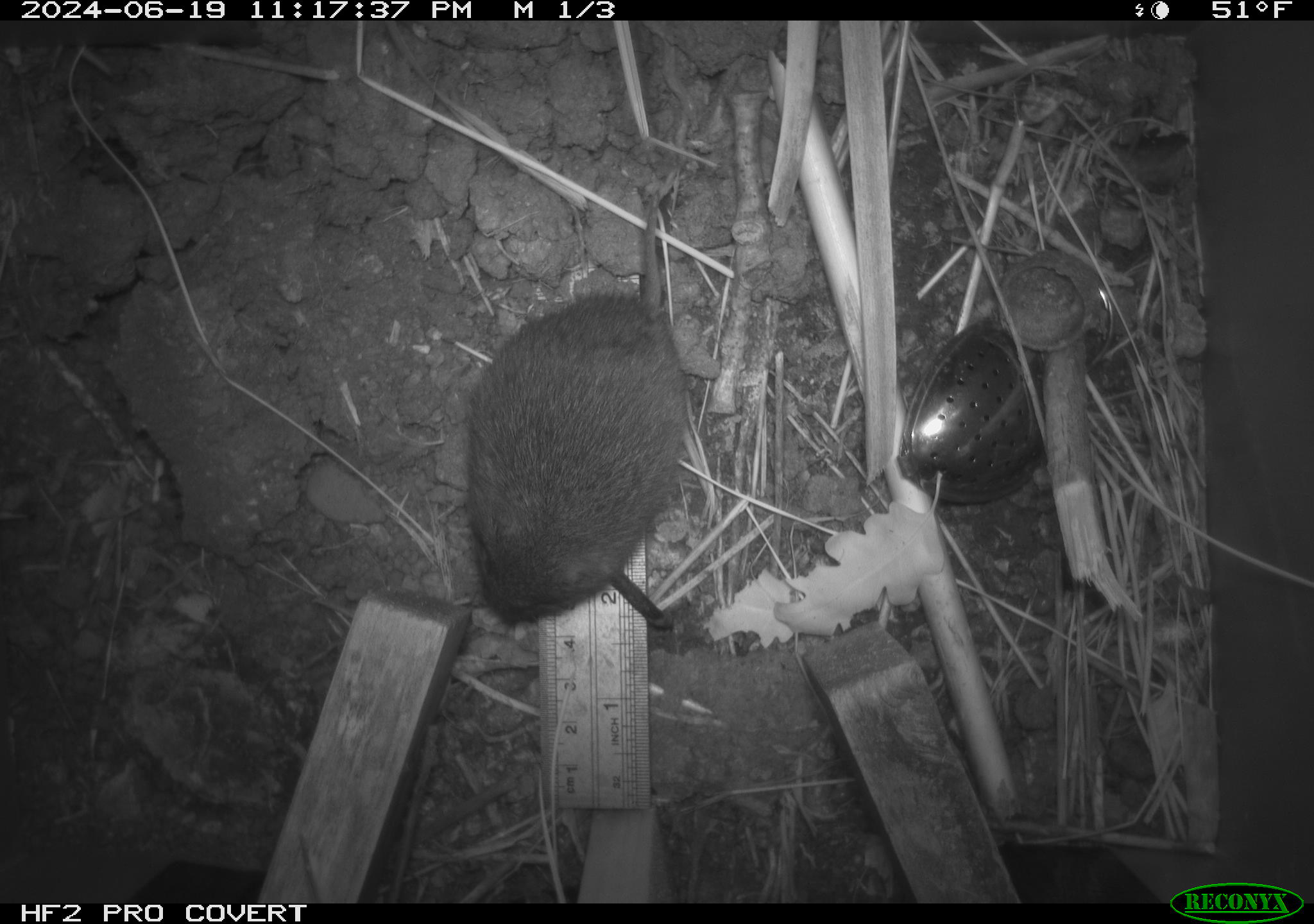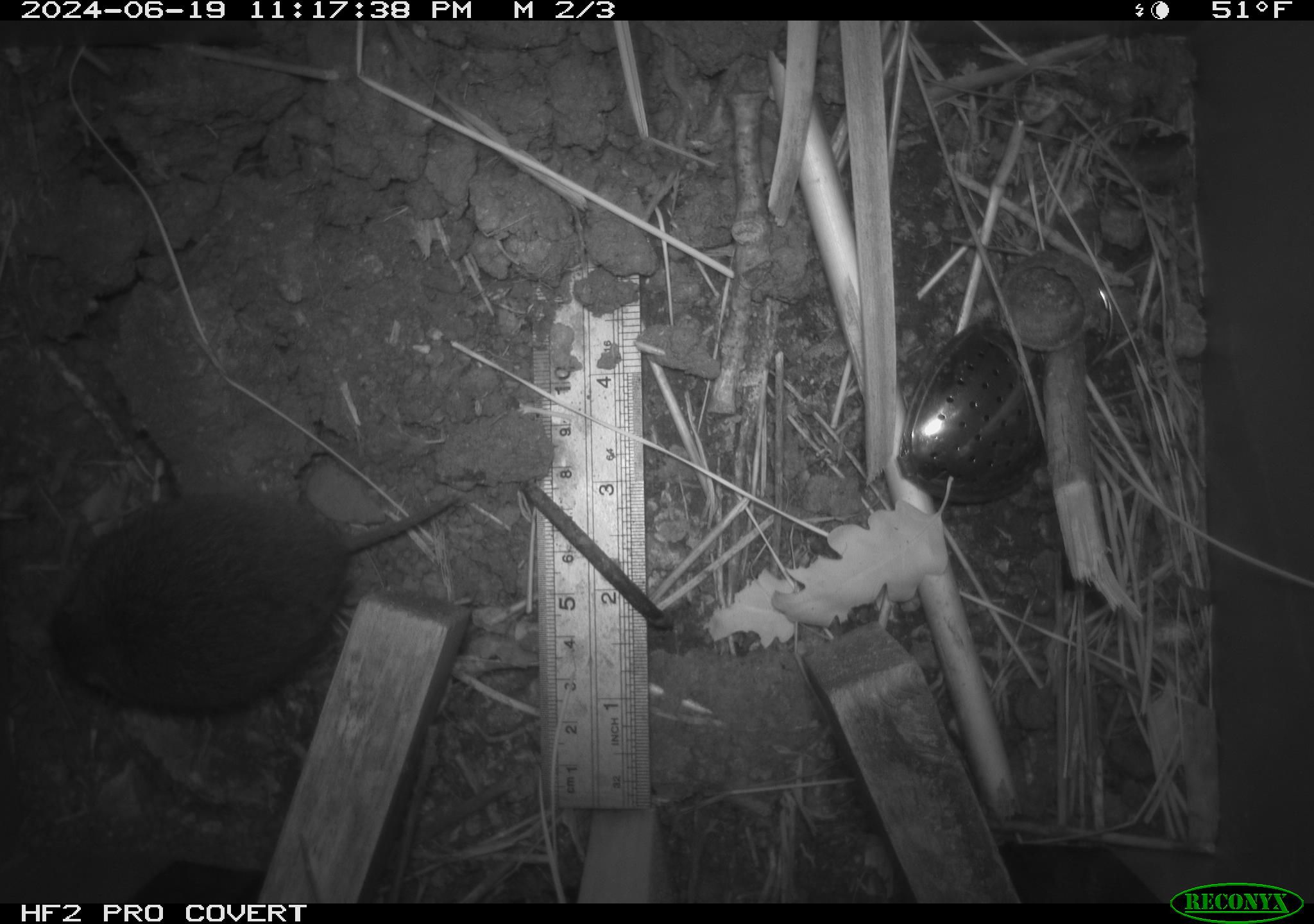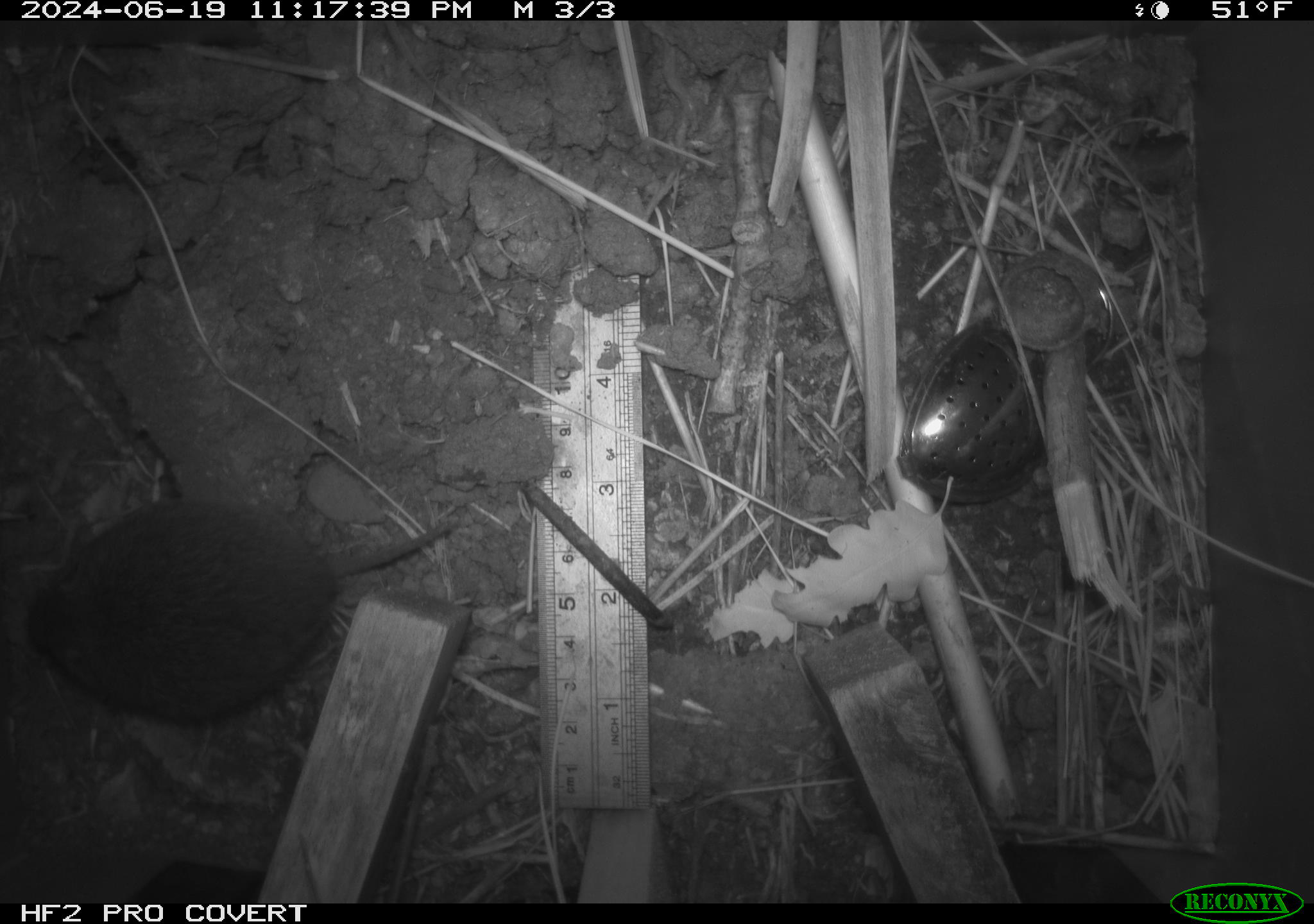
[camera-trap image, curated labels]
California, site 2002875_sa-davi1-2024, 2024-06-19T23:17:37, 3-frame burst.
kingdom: Animalia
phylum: Chordata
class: Mammalia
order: Rodentia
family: Cricetidae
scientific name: Arvicolinae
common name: voles, lemmings, and muskrats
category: arvicolinae subfamily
Arvicolinae subfamily (voles, lemmings, and muskrats) (Arvicolinae).